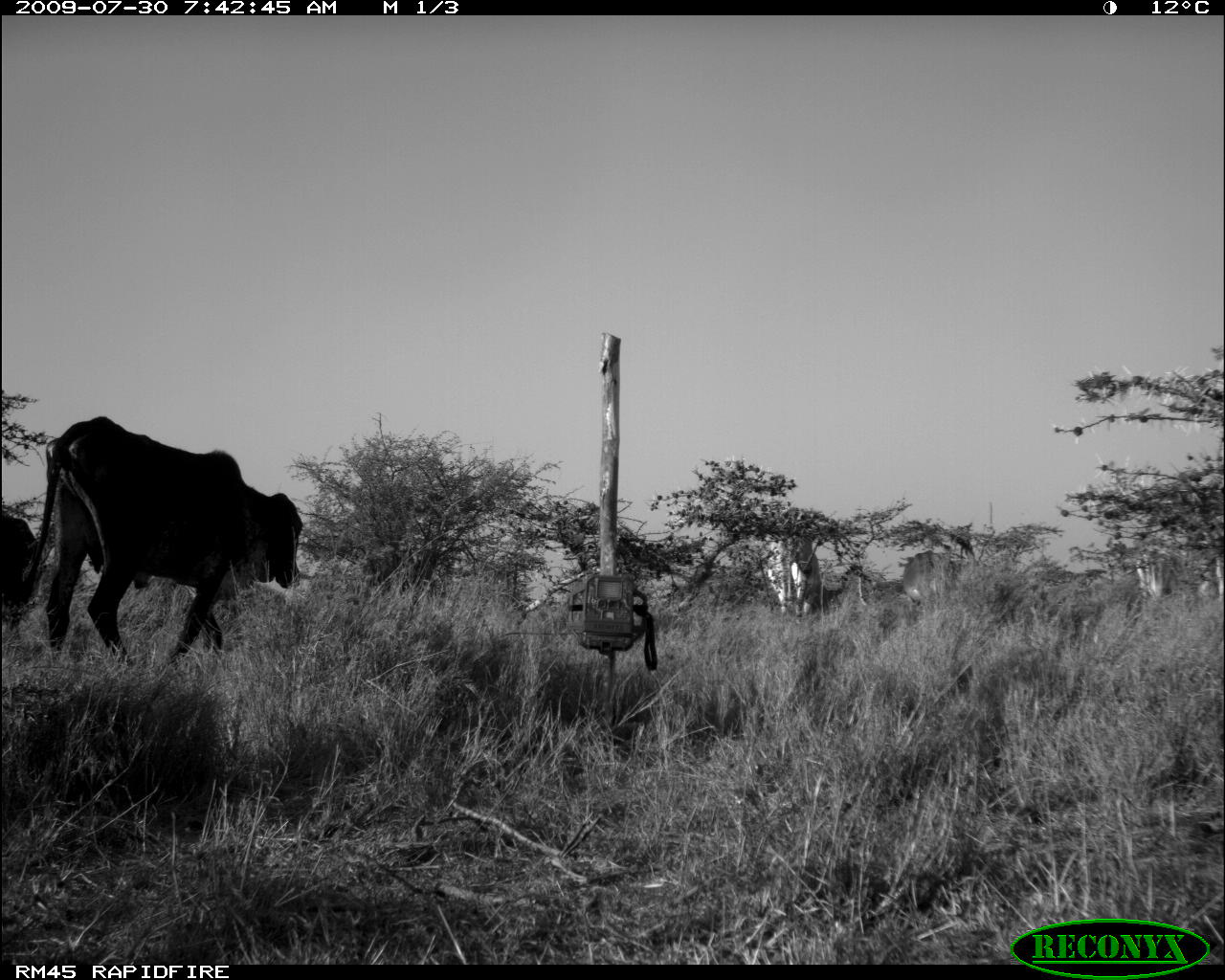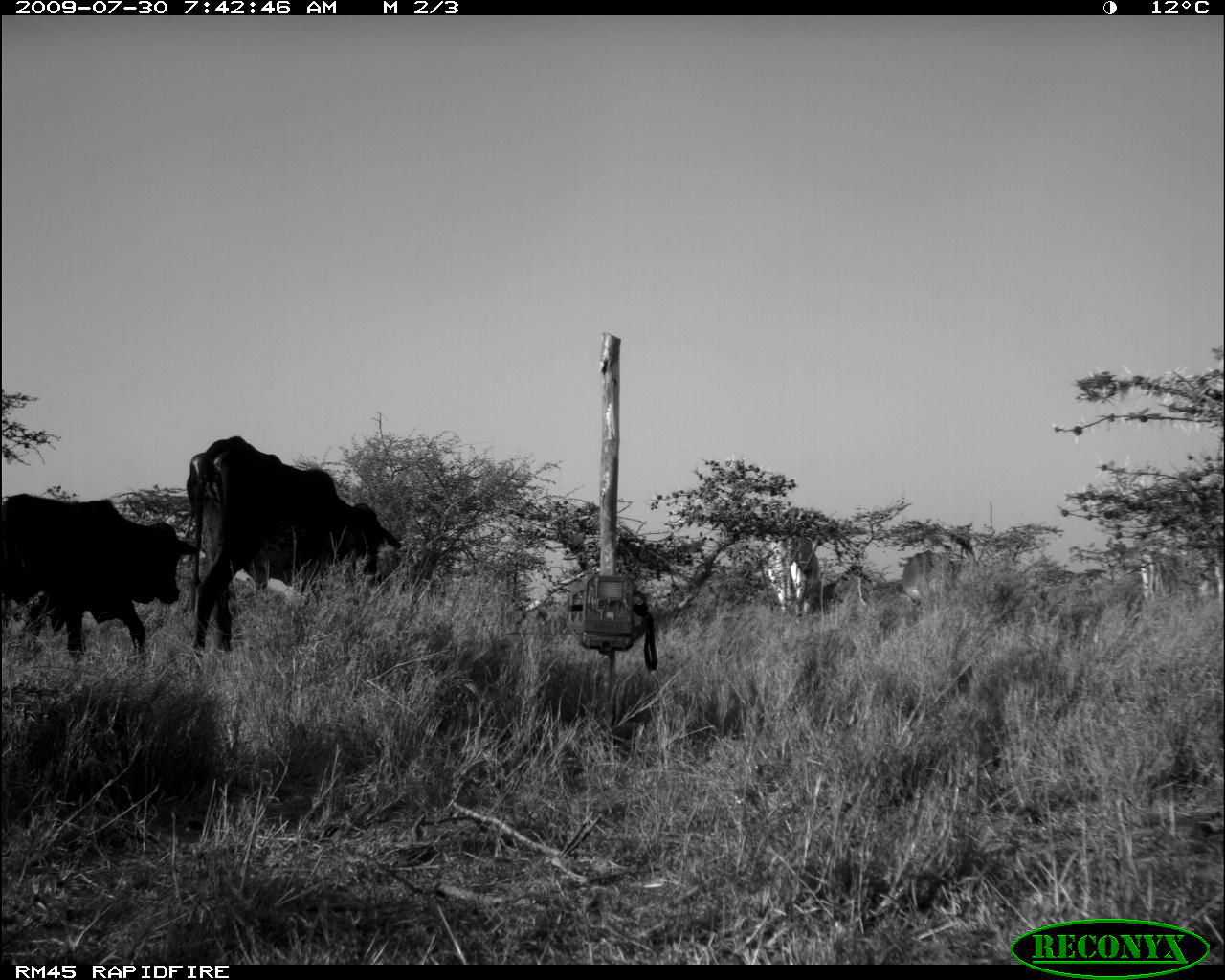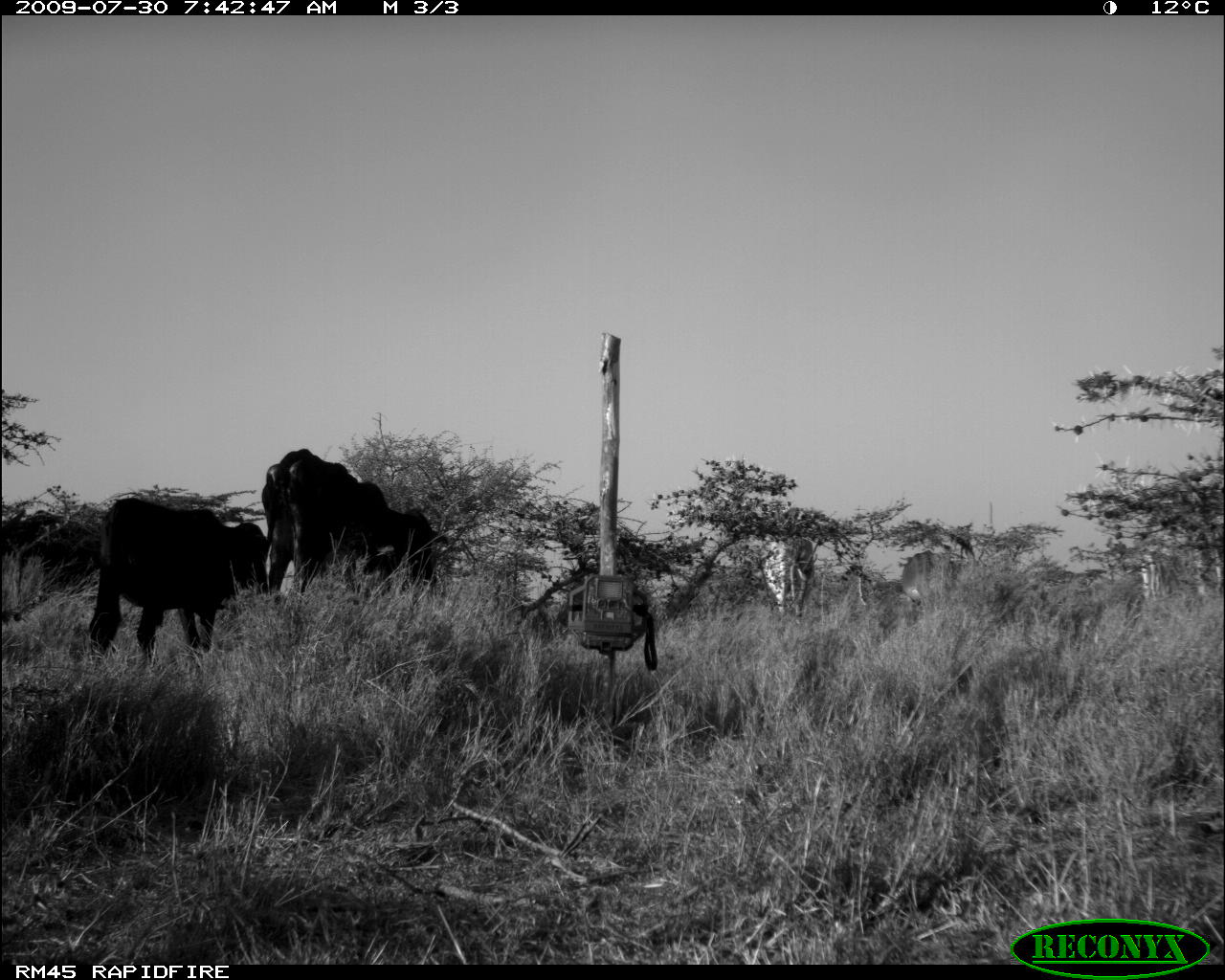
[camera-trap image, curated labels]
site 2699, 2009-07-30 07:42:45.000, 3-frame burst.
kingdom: Animalia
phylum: Chordata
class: Mammalia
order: Artiodactyla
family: Bovidae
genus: Bos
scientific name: Bos taurus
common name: domestic cattle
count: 6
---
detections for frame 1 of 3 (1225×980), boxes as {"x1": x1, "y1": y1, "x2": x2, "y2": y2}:
bos taurus: {"x1": 19, "y1": 414, "x2": 304, "y2": 674}; {"x1": 764, "y1": 534, "x2": 846, "y2": 625}; {"x1": 0, "y1": 509, "x2": 46, "y2": 647}; {"x1": 900, "y1": 549, "x2": 954, "y2": 612}; {"x1": 1135, "y1": 544, "x2": 1175, "y2": 599}